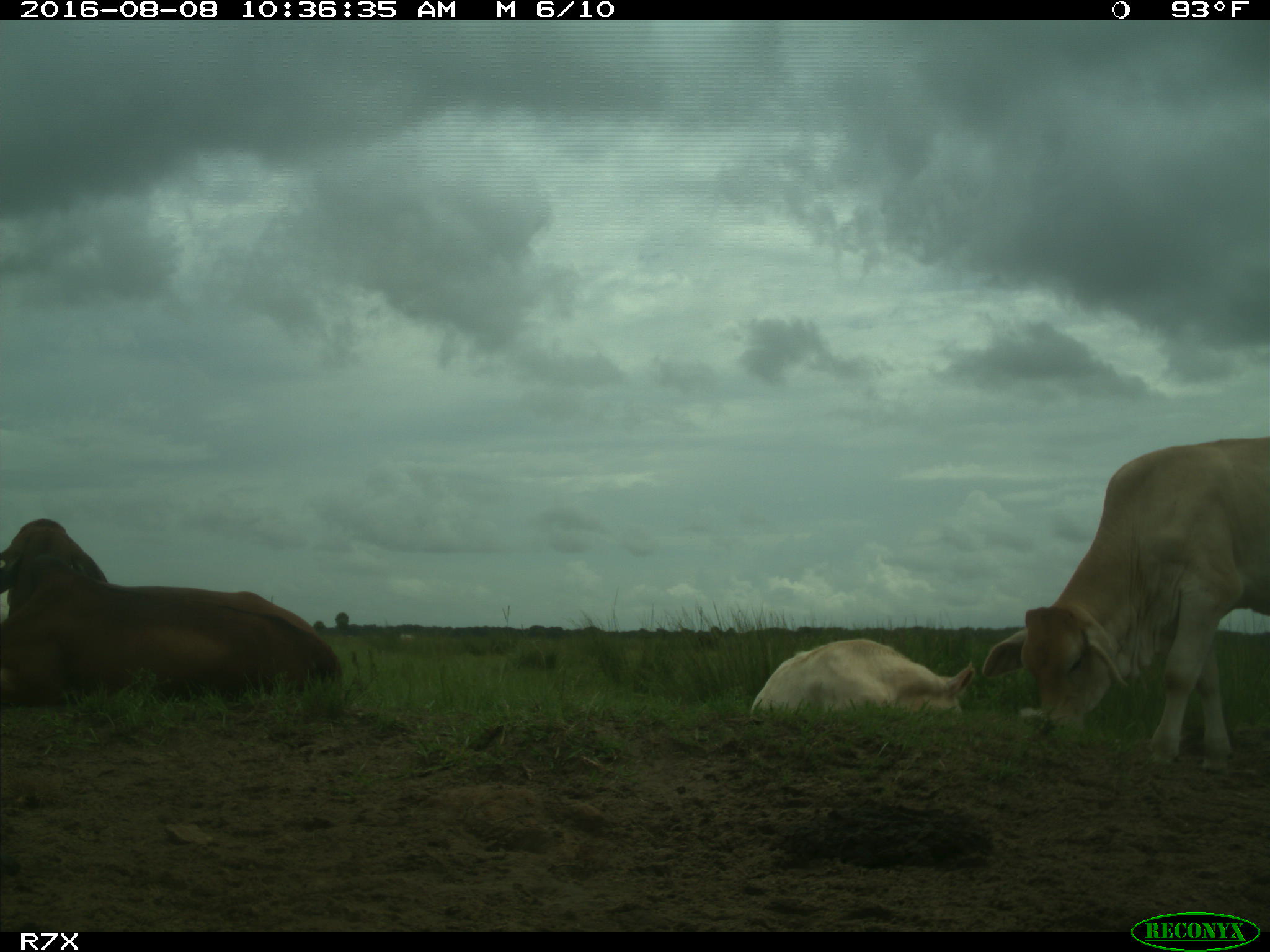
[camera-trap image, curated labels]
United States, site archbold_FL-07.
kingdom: Animalia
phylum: Chordata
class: Mammalia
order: Artiodactyla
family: Bovidae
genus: Bos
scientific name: Bos taurus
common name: domestic cow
Bos taurus (domestic cow).